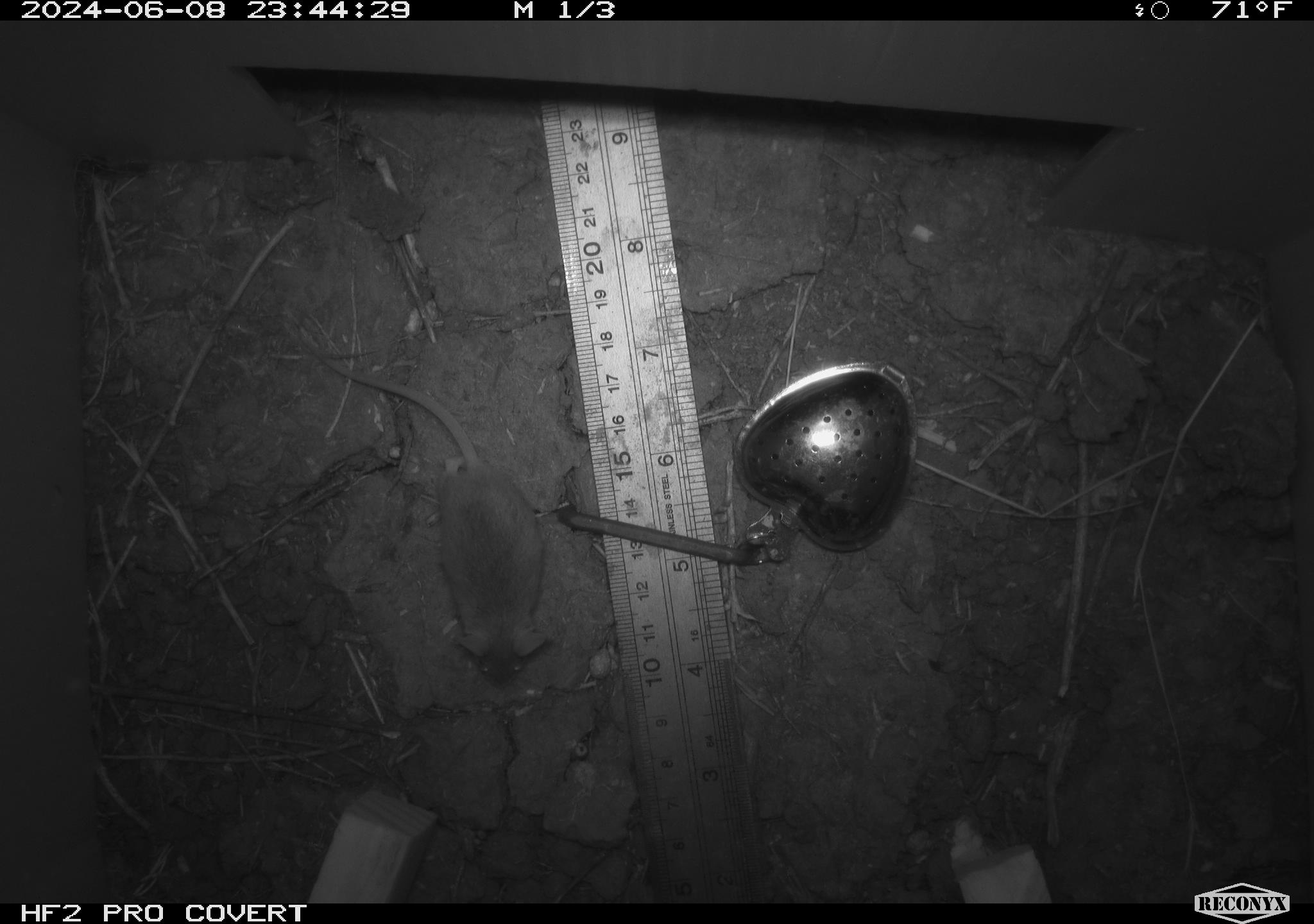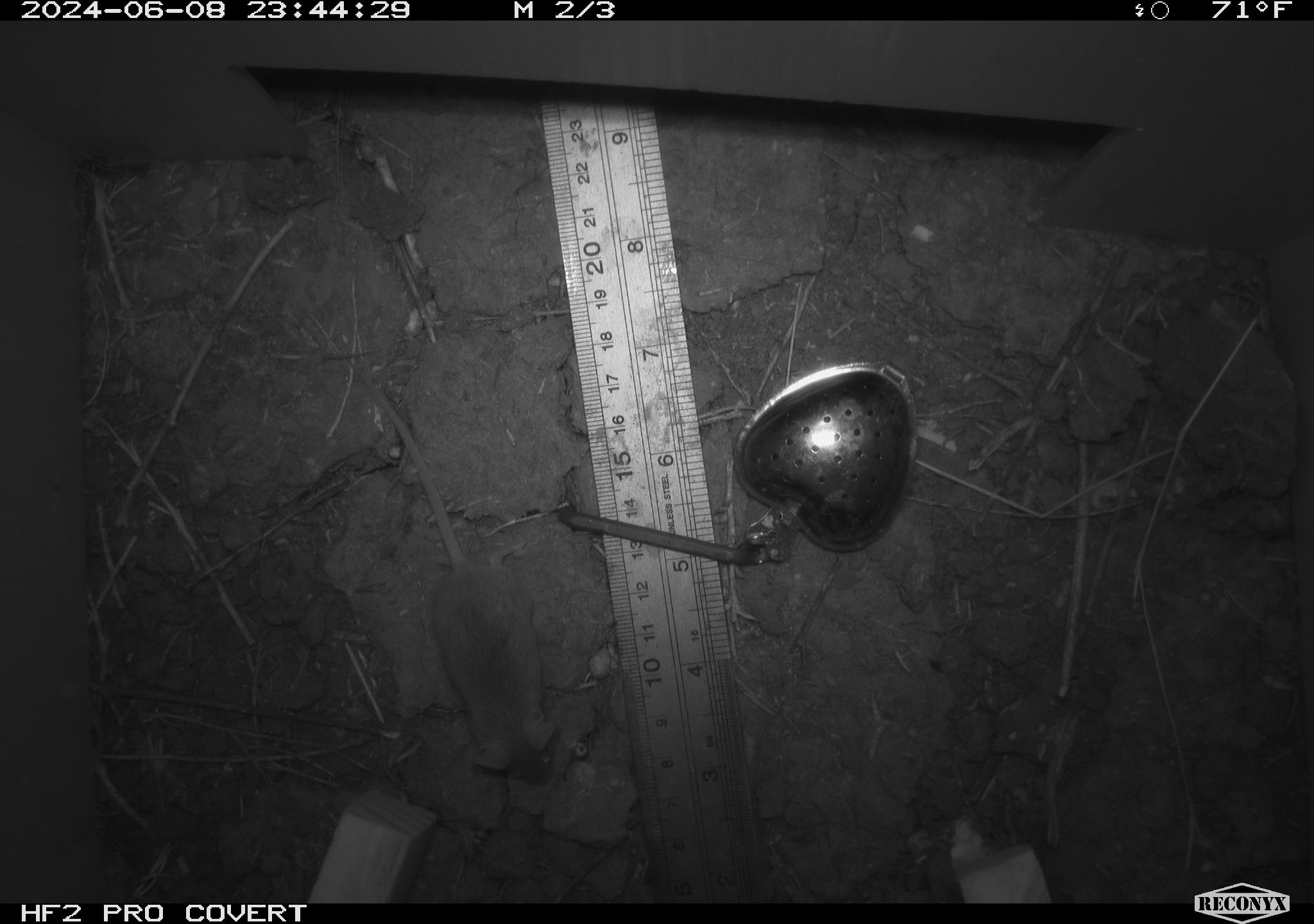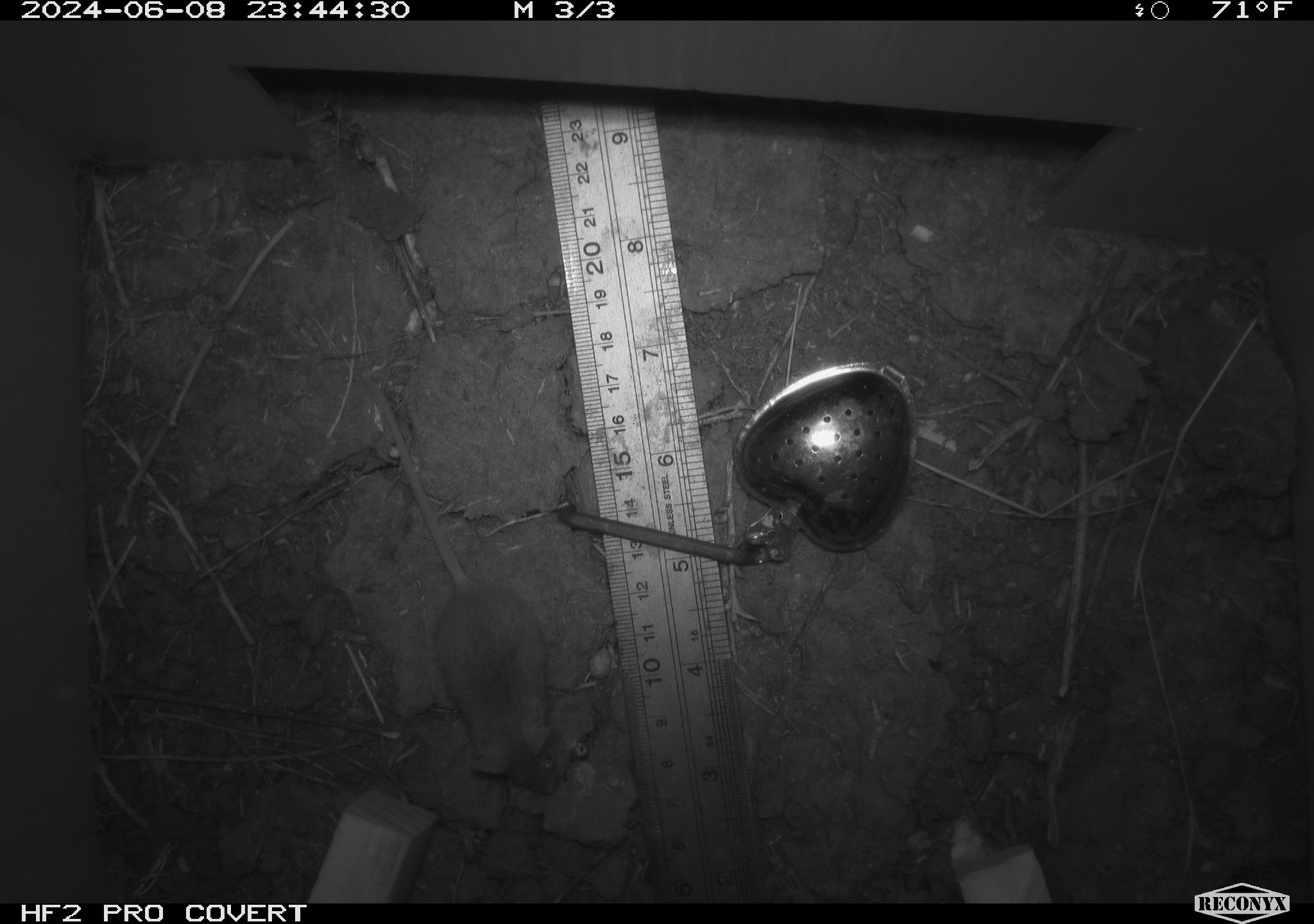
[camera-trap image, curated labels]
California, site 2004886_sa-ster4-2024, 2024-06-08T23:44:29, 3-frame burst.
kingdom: Animalia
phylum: Chordata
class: Mammalia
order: Rodentia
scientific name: Rodentia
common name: mouse species